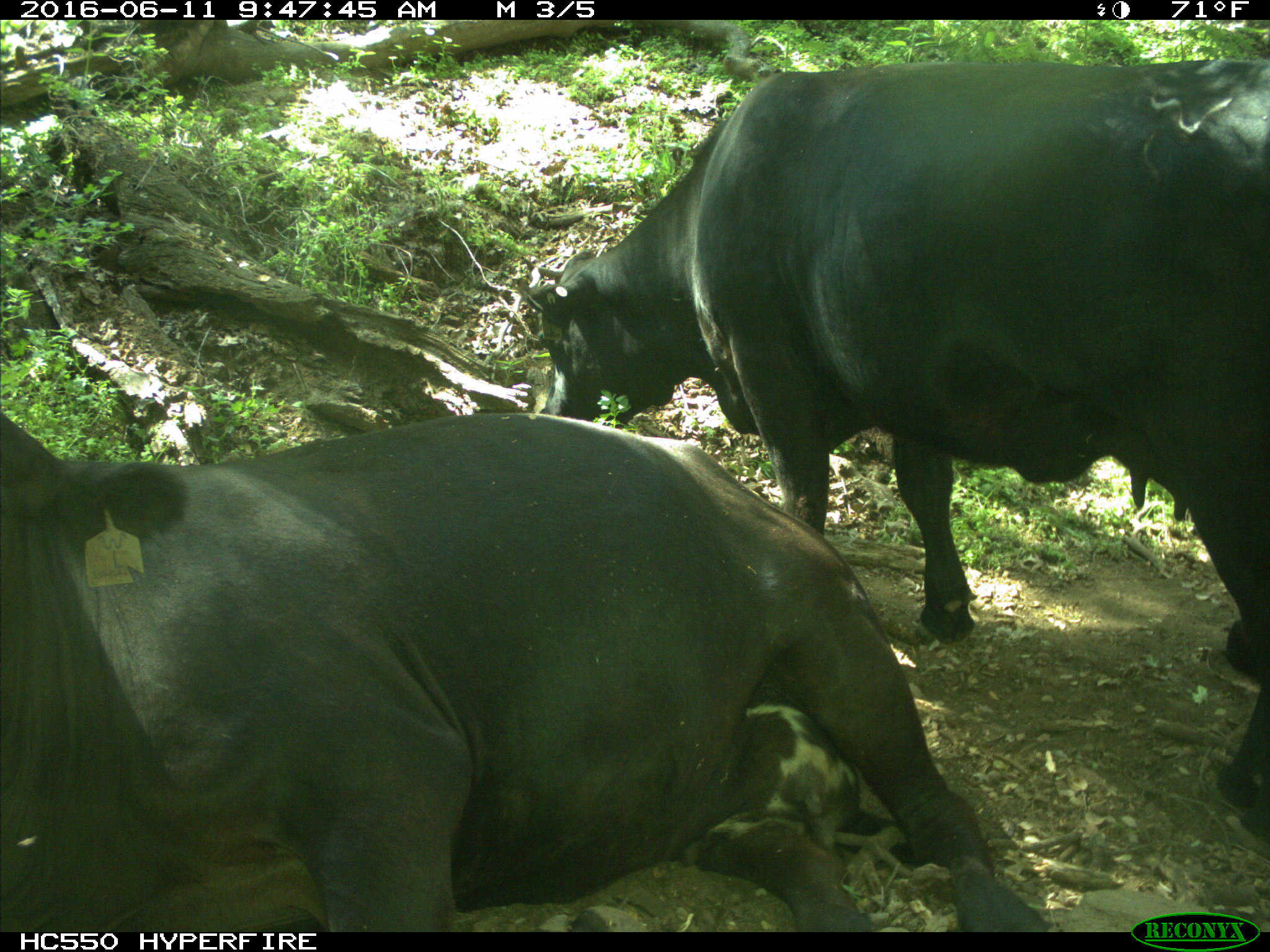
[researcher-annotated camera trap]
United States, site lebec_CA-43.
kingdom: Animalia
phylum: Chordata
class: Mammalia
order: Artiodactyla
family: Bovidae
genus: Bos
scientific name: Bos taurus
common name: domestic cow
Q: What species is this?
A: Bos taurus (domestic cow).